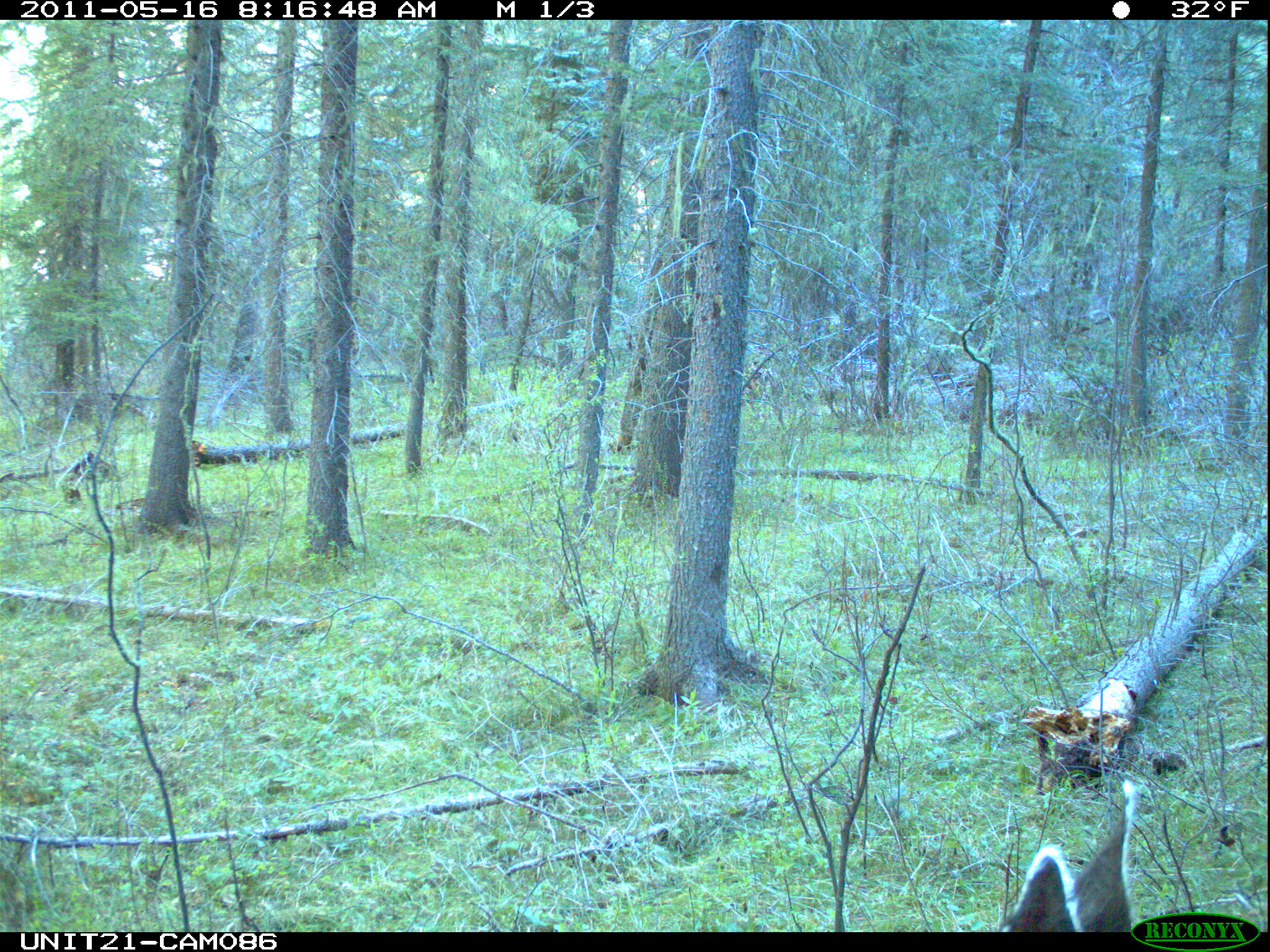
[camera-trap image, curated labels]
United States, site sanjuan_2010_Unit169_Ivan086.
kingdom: Animalia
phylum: Chordata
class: Mammalia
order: Artiodactyla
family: Cervidae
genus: Odocoileus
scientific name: Odocoileus hemionus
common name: mule deer